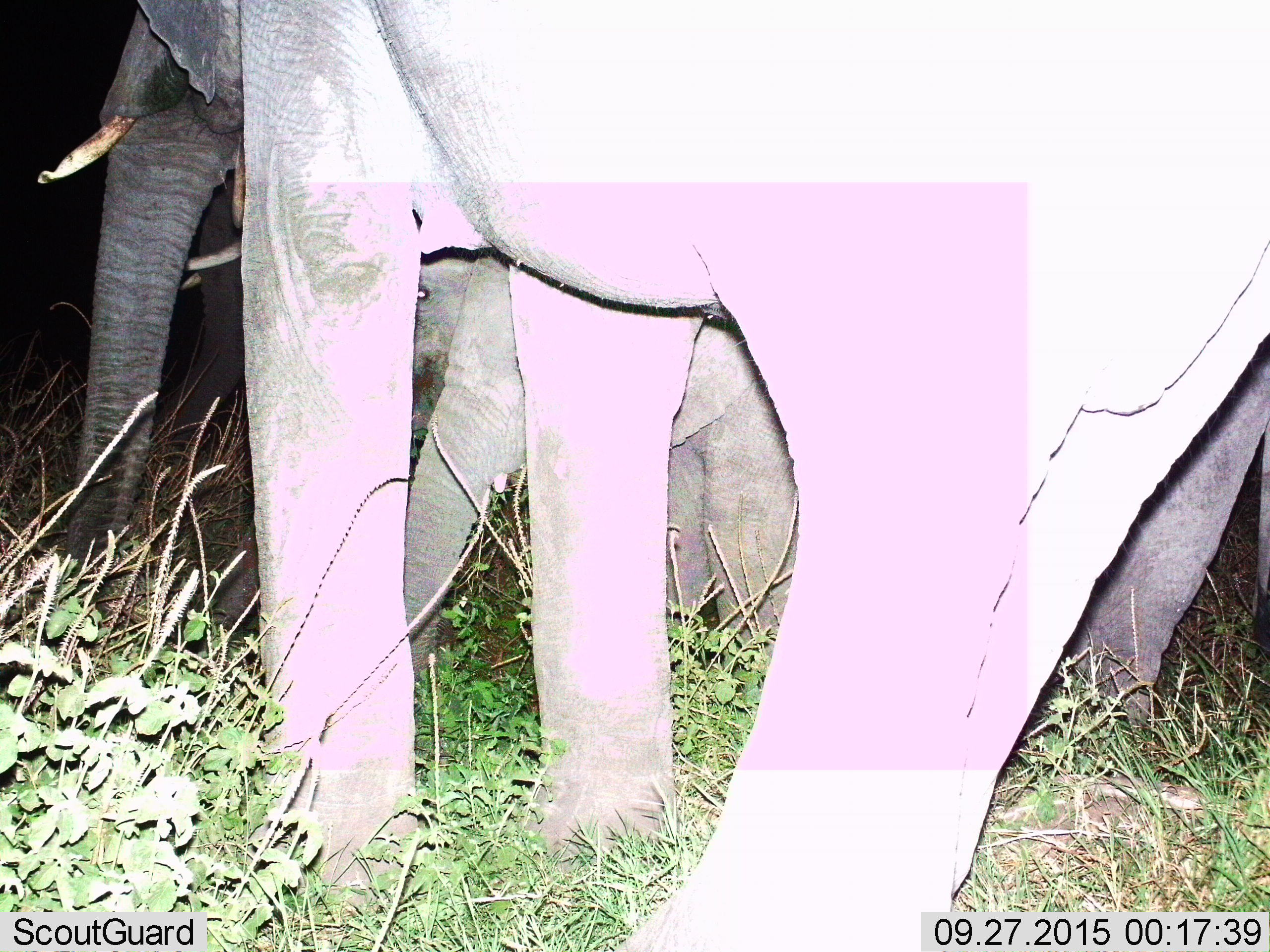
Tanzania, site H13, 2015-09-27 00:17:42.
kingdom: Animalia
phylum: Chordata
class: Mammalia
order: Proboscidea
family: Elephantidae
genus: Loxodonta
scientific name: Loxodonta africana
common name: african bush elephant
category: elephant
Elephant (african bush elephant) (Loxodonta africana), count 3. Behavior (volunteer vote fractions): standing 50%, resting 0%, moving 60%, interacting 0%. Young present (vote fraction): 30%. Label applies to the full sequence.